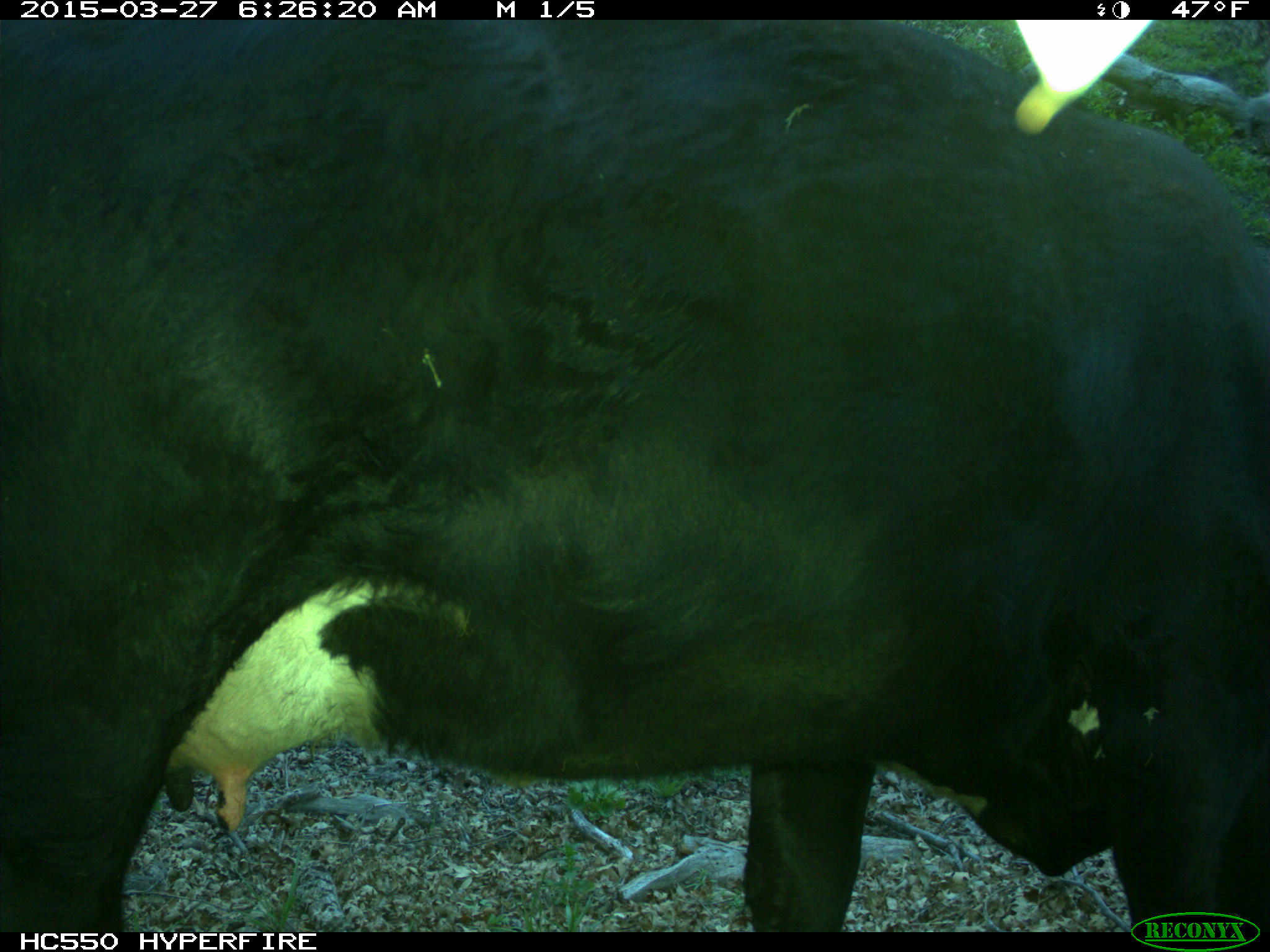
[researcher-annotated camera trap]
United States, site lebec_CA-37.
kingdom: Animalia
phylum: Chordata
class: Mammalia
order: Artiodactyla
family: Bovidae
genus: Bos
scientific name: Bos taurus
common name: domestic cow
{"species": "Bos taurus (domestic cow)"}